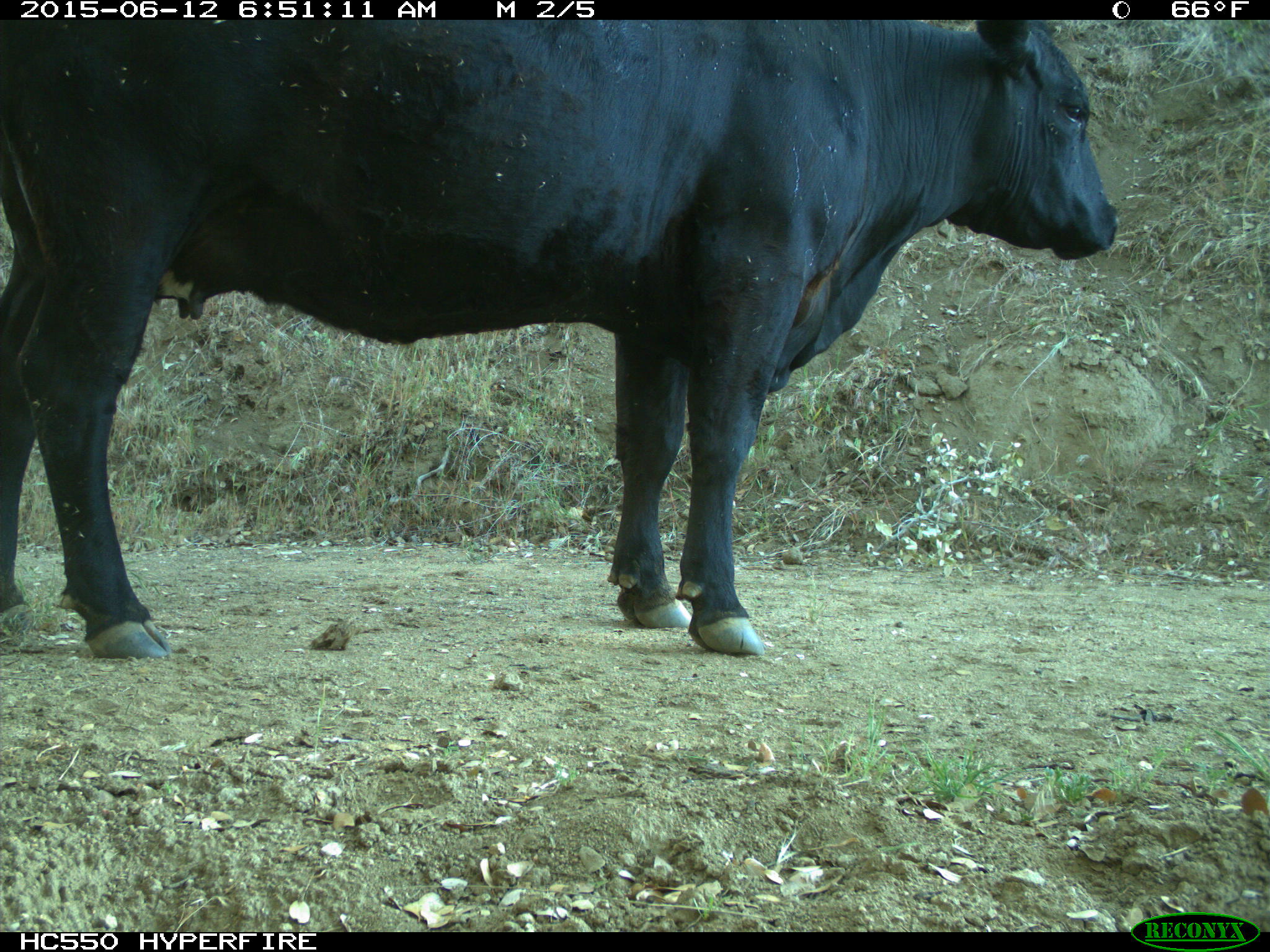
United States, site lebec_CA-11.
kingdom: Animalia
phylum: Chordata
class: Mammalia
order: Artiodactyla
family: Bovidae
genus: Bos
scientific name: Bos taurus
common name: domestic cow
Bos taurus (domestic cow).